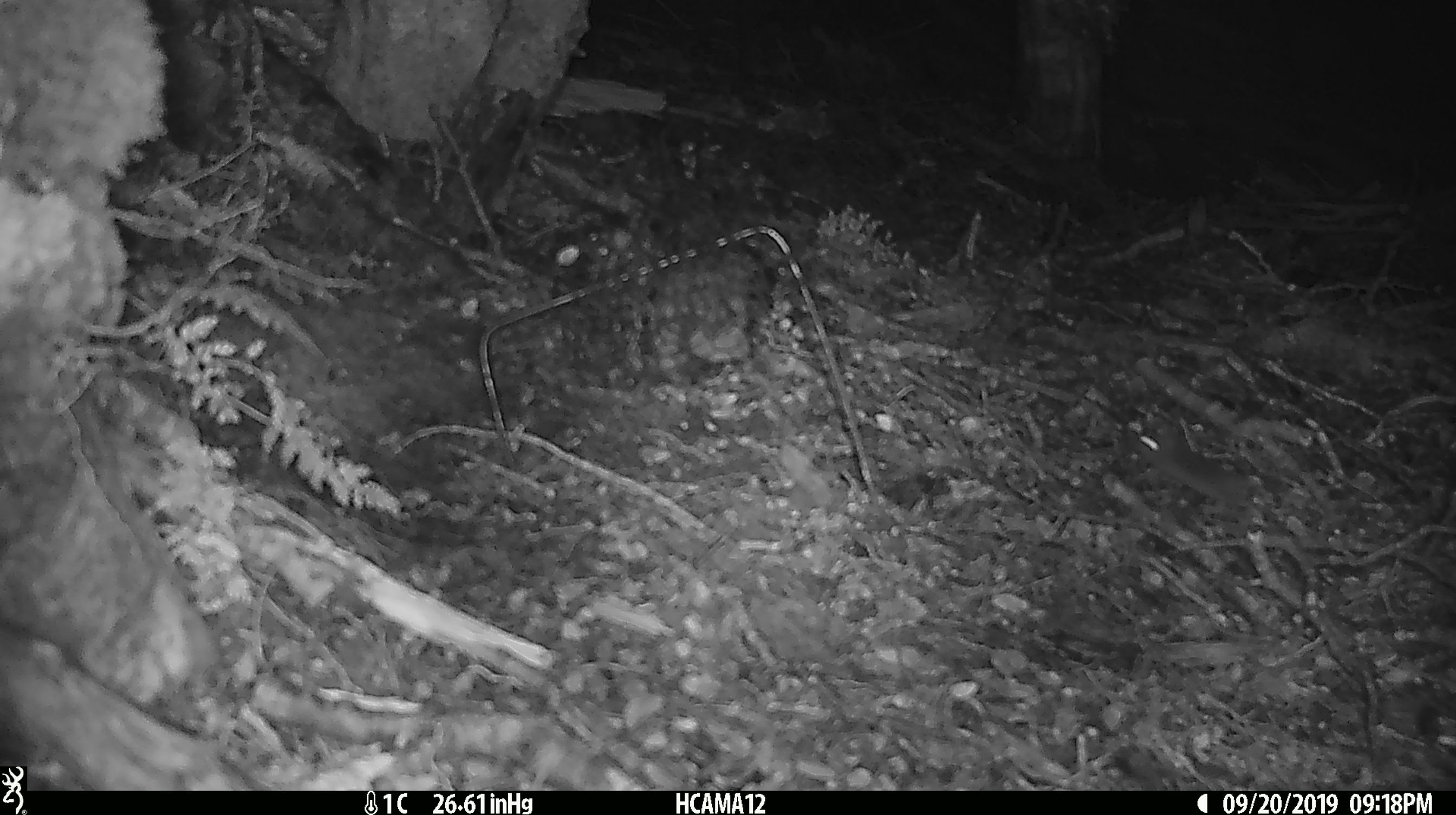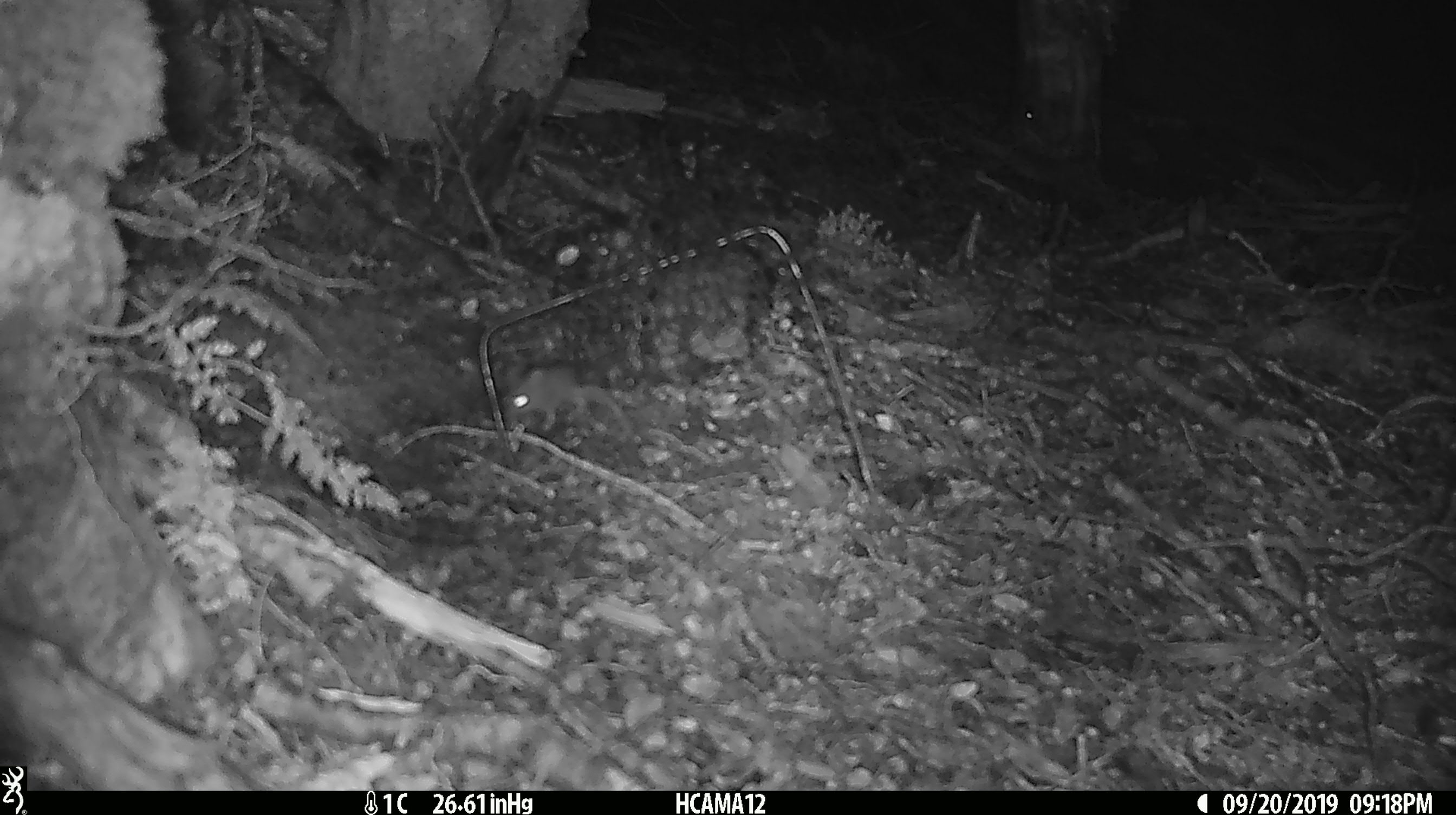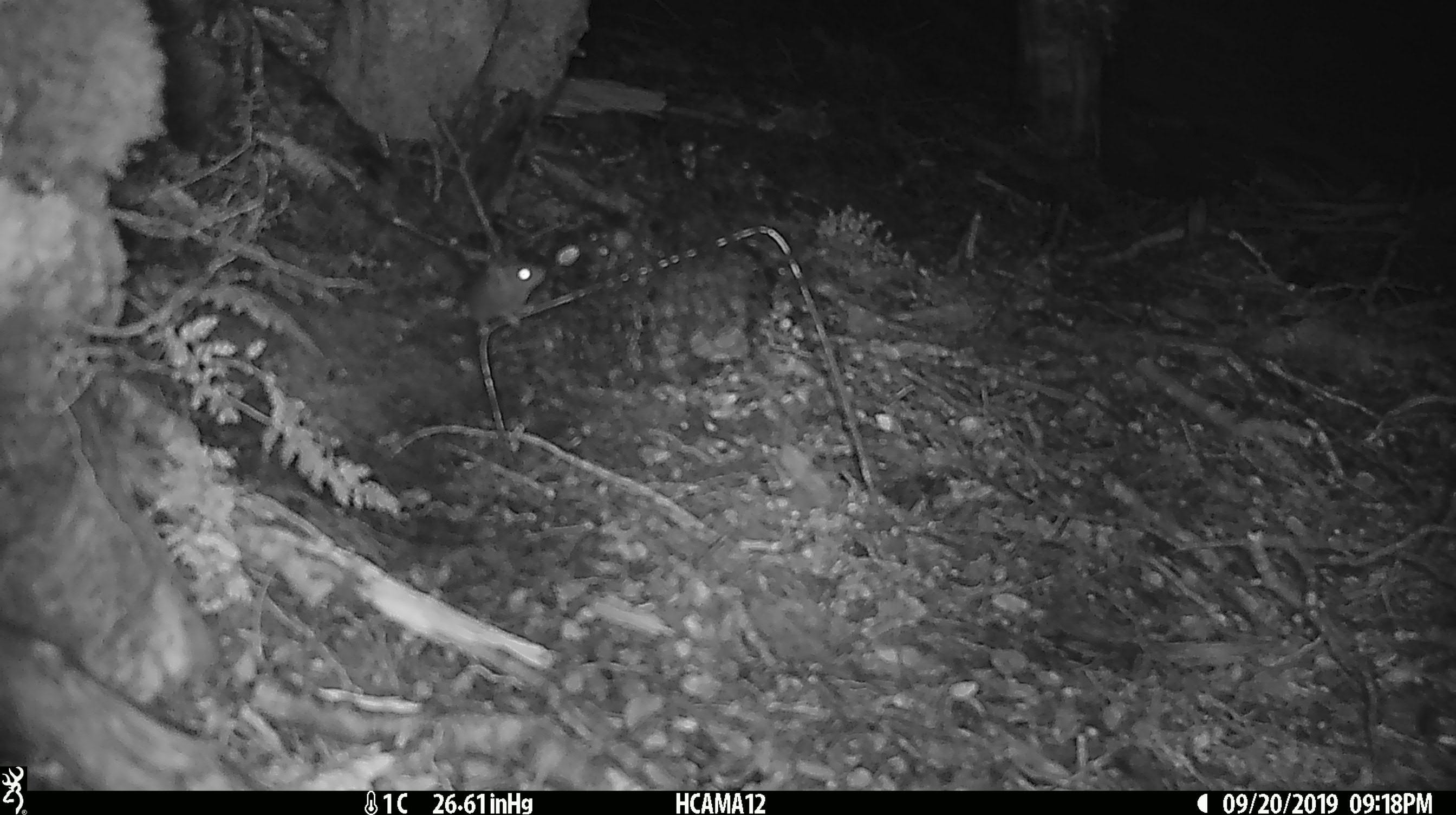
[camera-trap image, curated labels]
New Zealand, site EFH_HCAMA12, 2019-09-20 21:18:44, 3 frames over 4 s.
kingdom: Animalia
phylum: Chordata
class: Mammalia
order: Rodentia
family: Muridae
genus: Mus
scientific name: Mus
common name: mouse